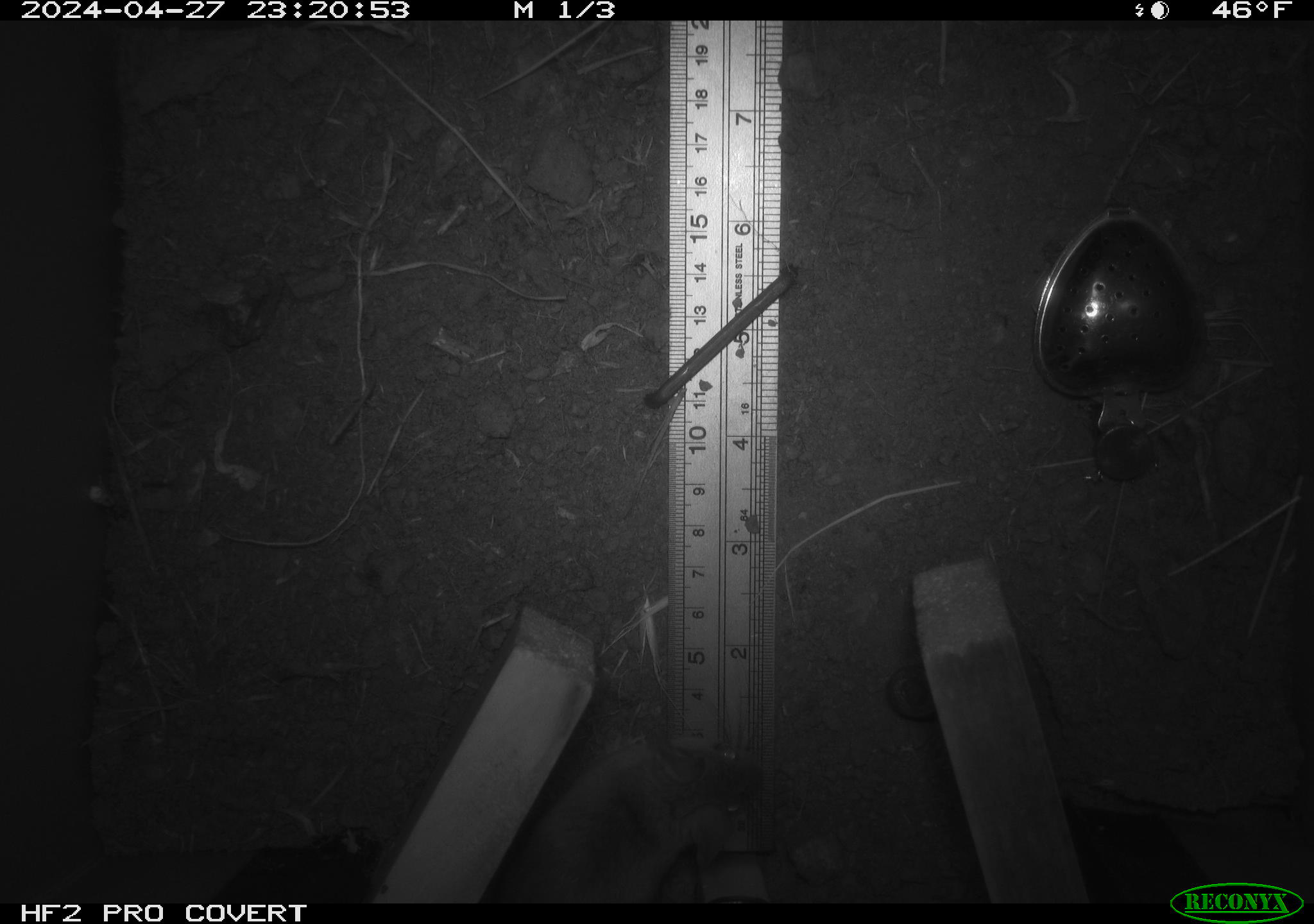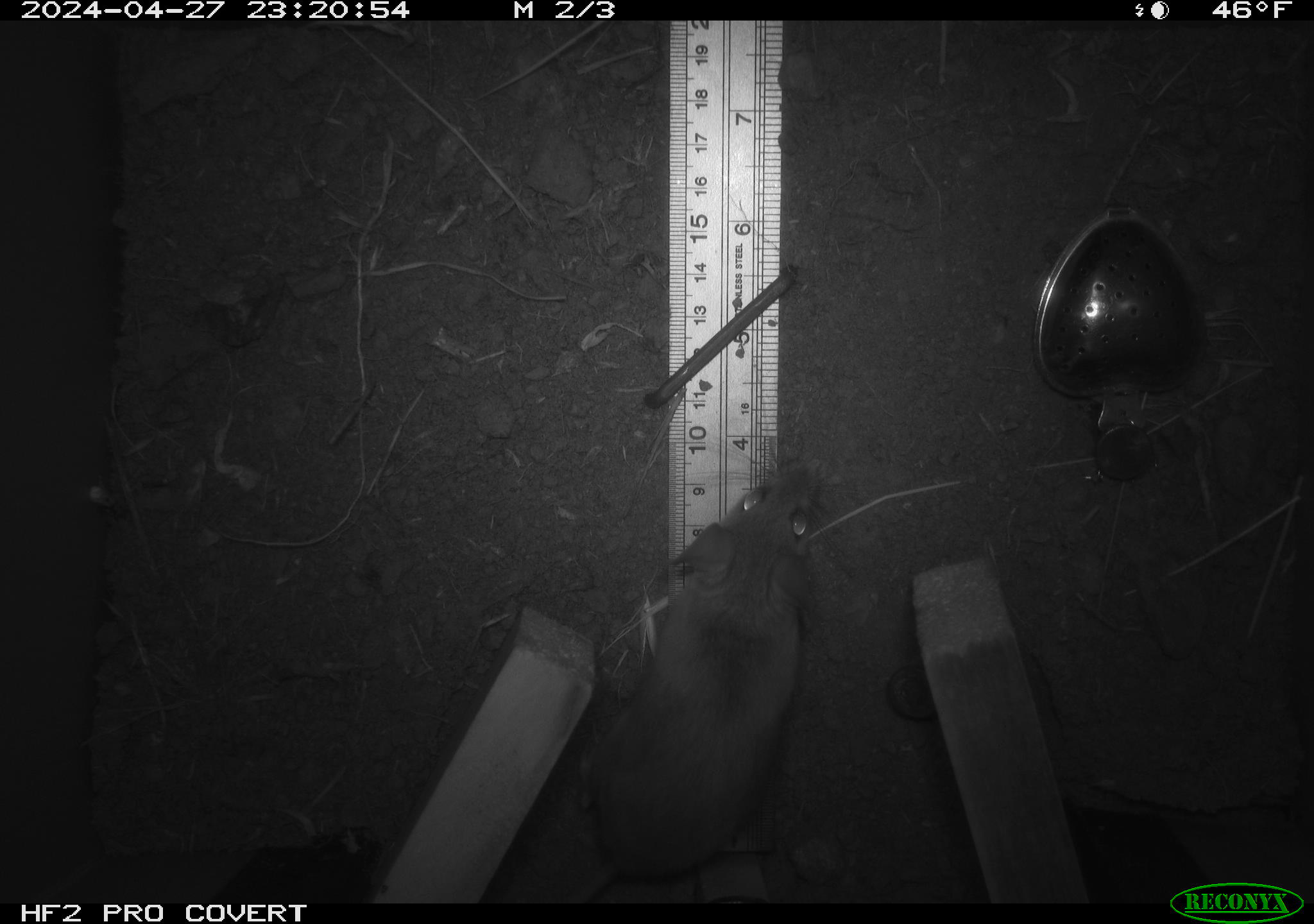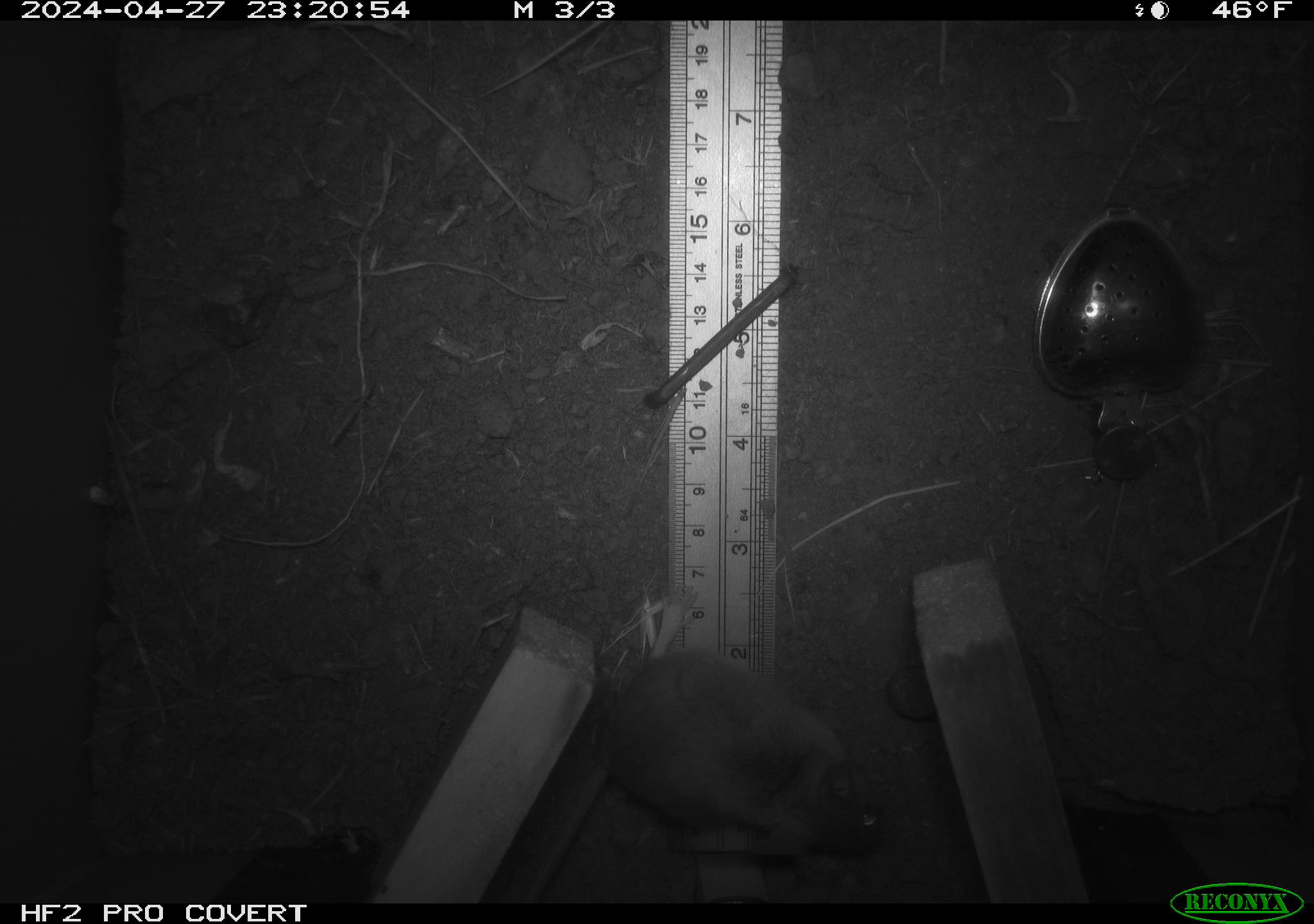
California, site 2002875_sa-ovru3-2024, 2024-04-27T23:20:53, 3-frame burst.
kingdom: Animalia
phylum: Chordata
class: Mammalia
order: Rodentia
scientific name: Rodentia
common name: rodent